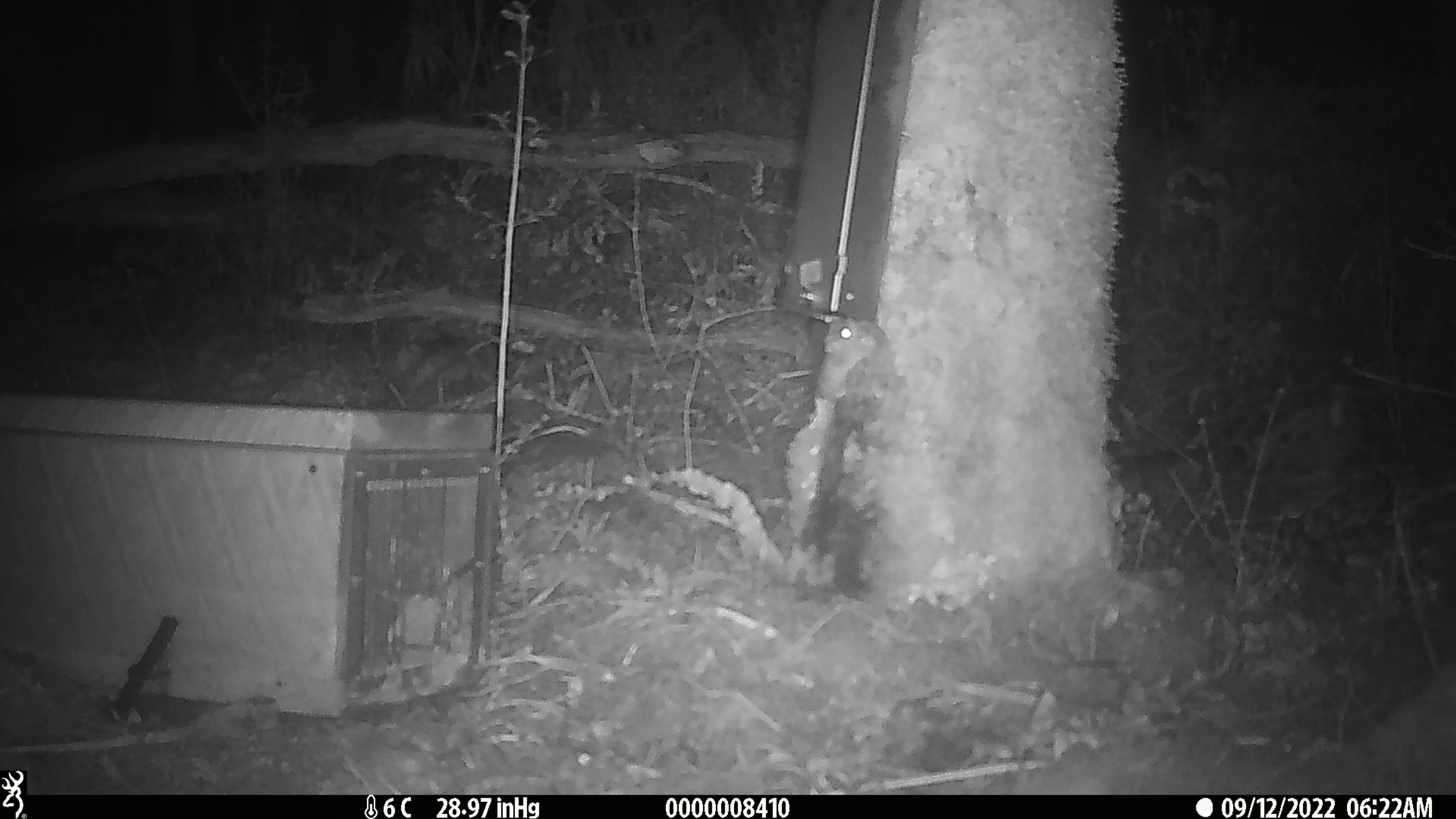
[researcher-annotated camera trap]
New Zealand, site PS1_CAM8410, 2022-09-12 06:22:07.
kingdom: Animalia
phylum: Chordata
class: Mammalia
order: Rodentia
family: Muridae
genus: Mus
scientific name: Mus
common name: mouse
Mouse (Mus).